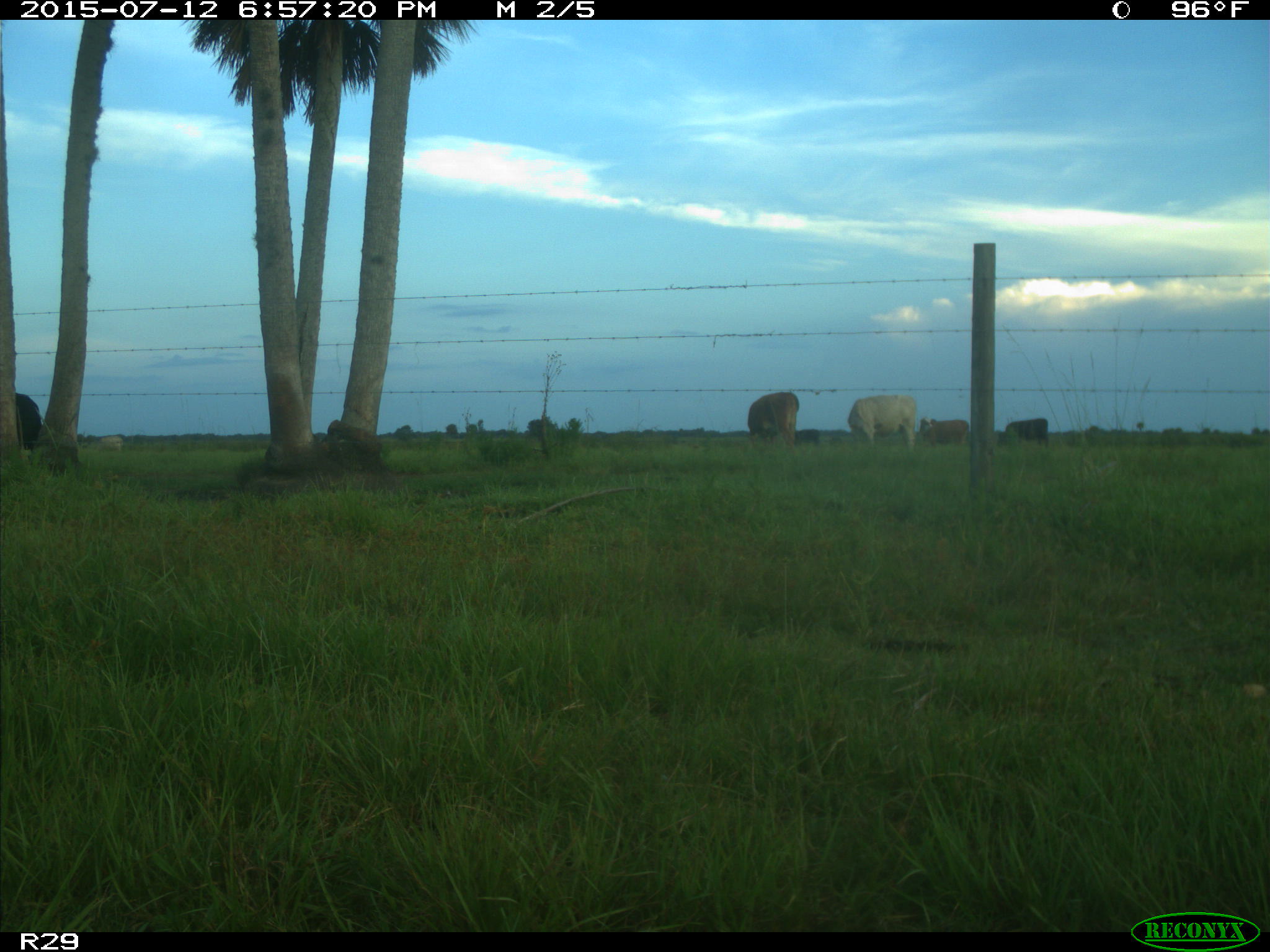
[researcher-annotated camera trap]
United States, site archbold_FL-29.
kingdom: Animalia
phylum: Chordata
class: Mammalia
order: Artiodactyla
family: Bovidae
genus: Bos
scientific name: Bos taurus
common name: domestic cow